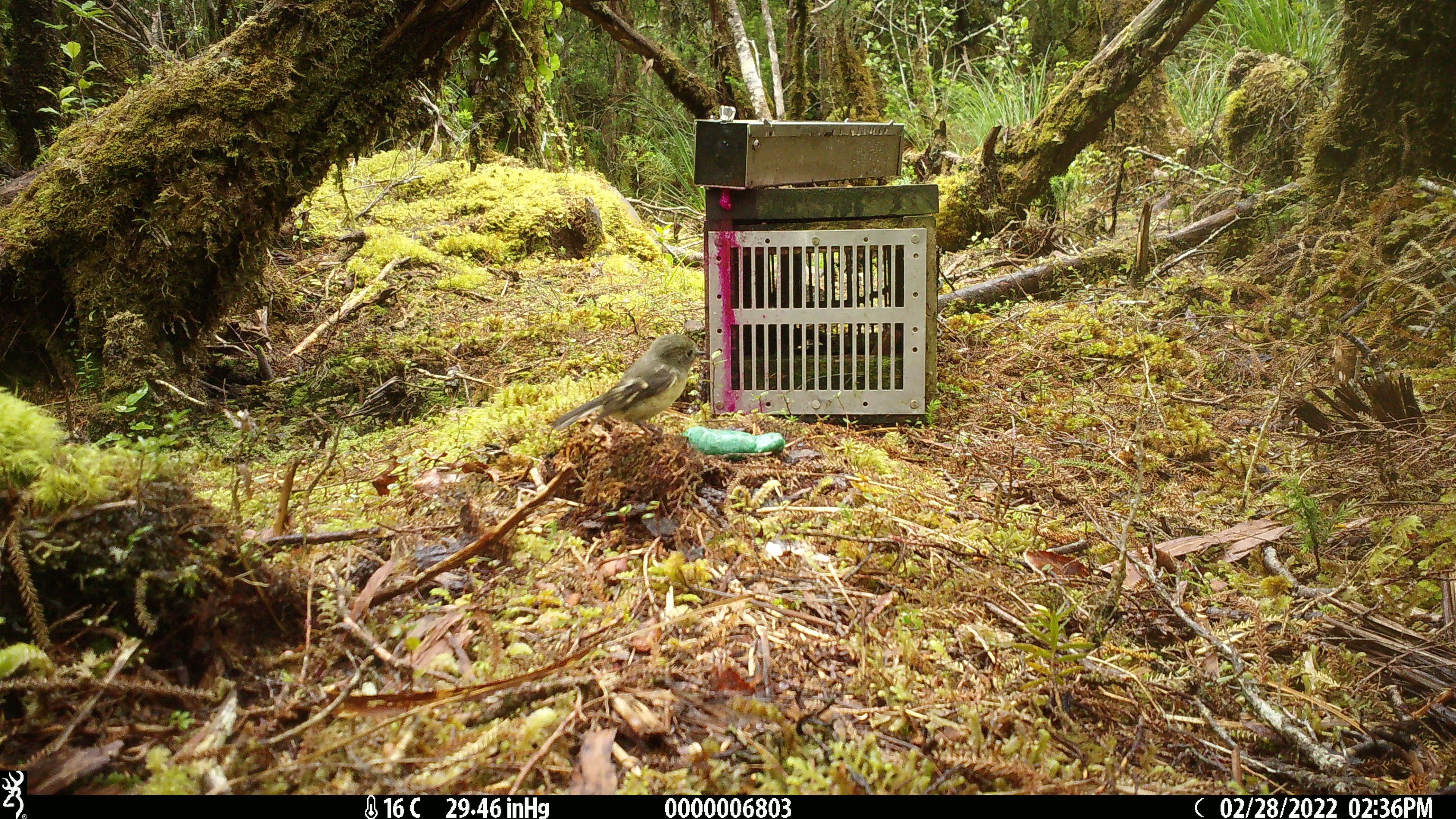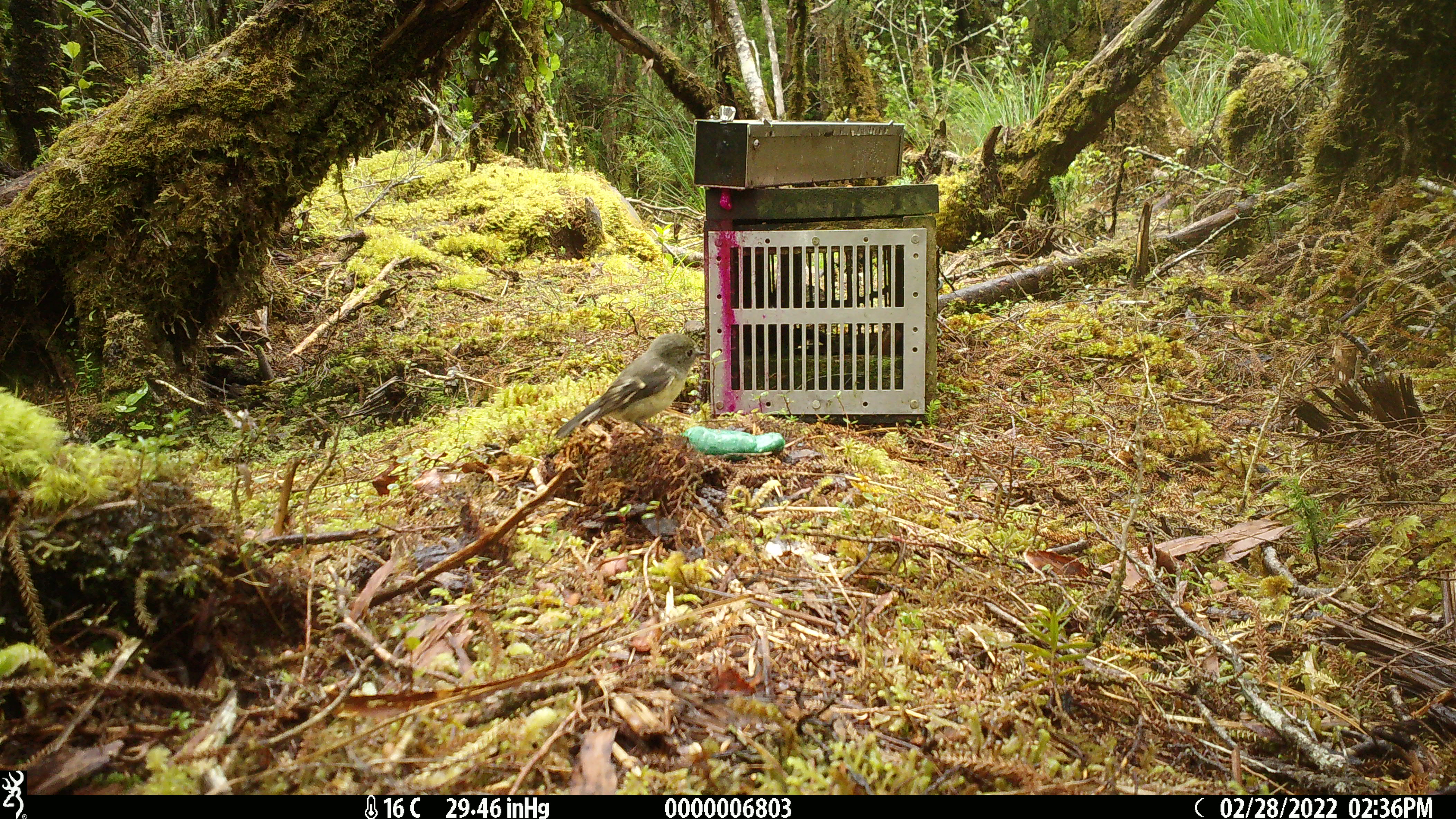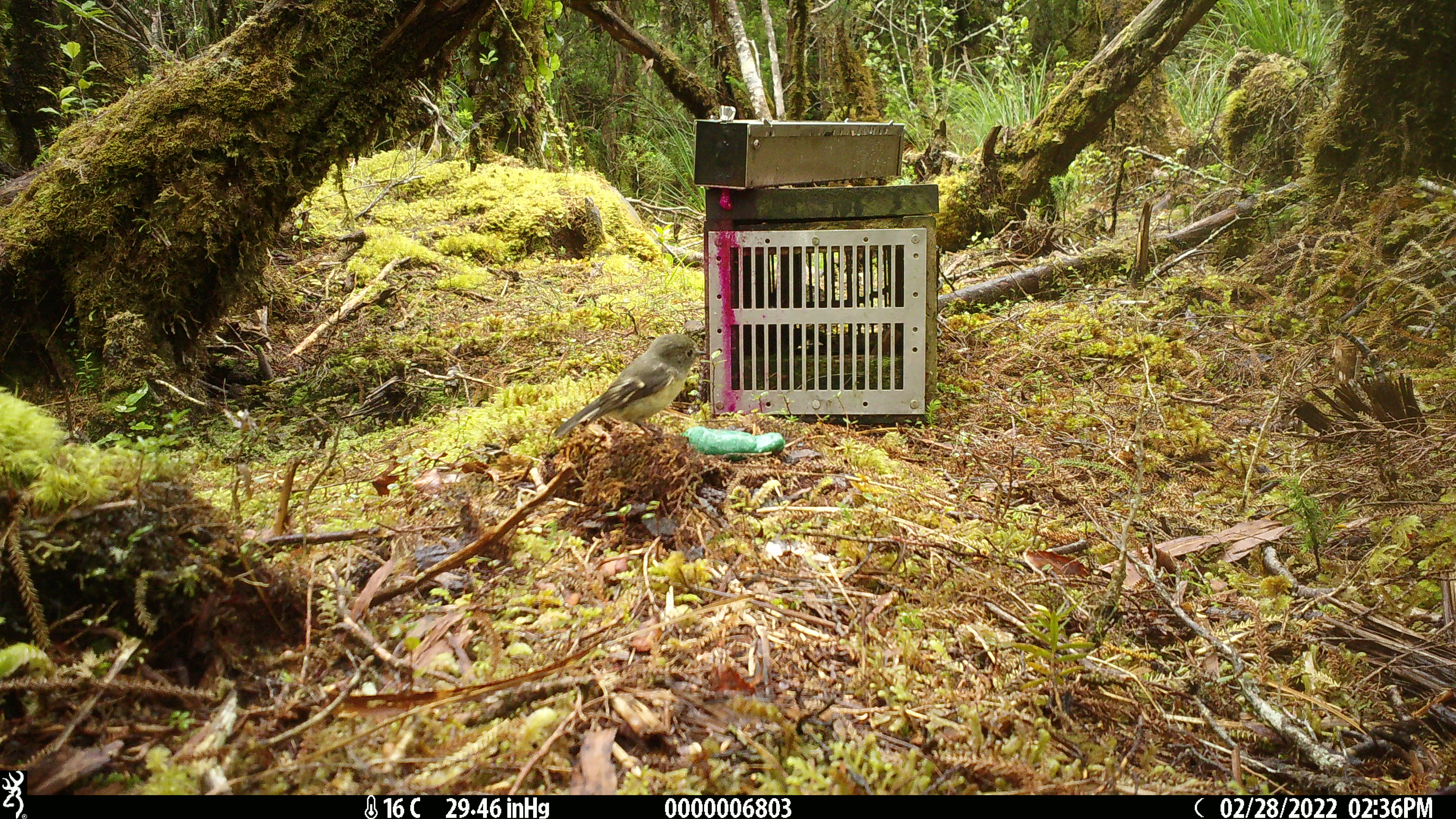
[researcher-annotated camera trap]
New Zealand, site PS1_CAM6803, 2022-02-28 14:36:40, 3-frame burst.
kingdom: Animalia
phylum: Chordata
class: Aves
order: Passeriformes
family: Petroicidae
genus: Petroica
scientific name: Petroica macrocephala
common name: tomtit